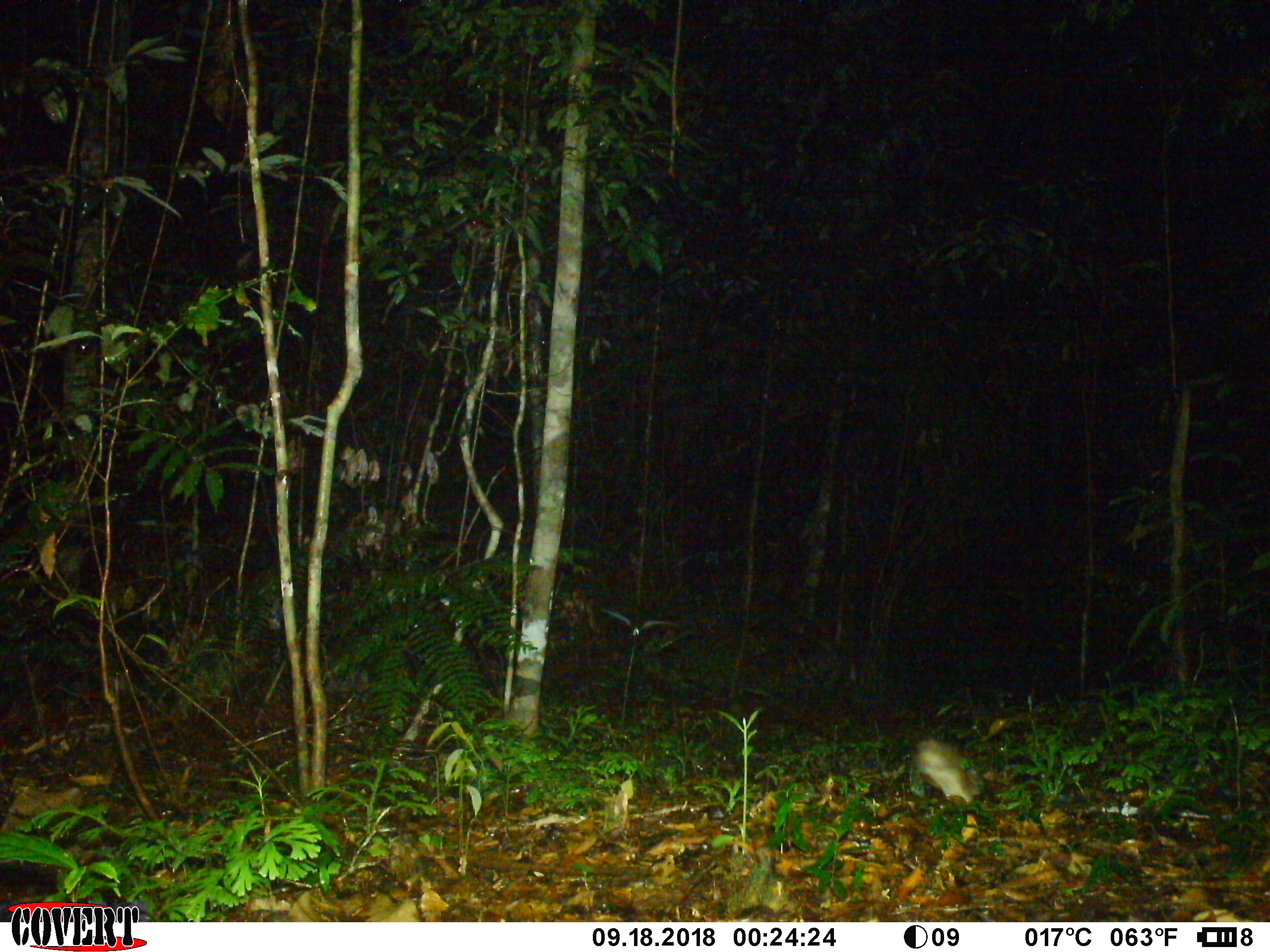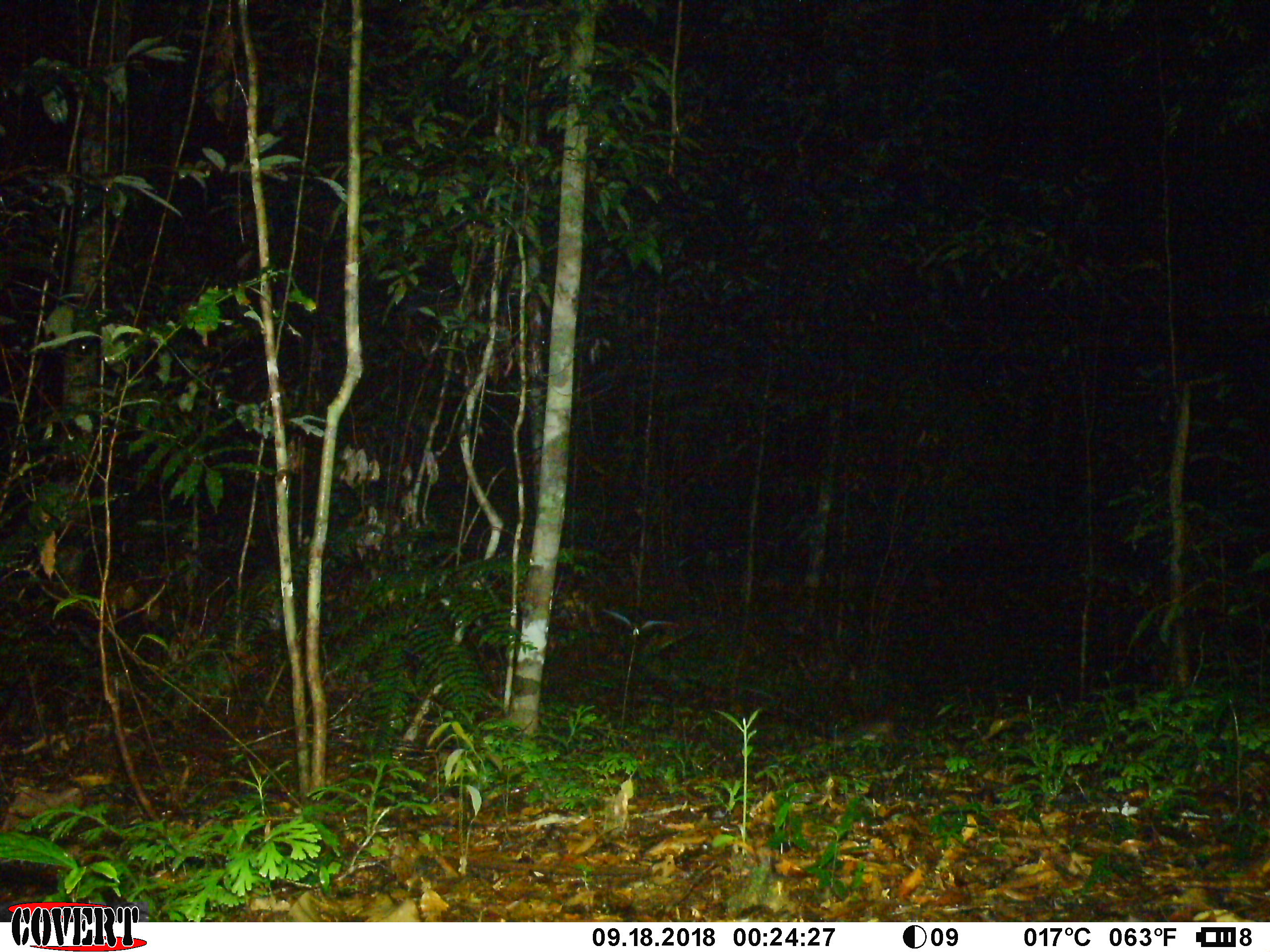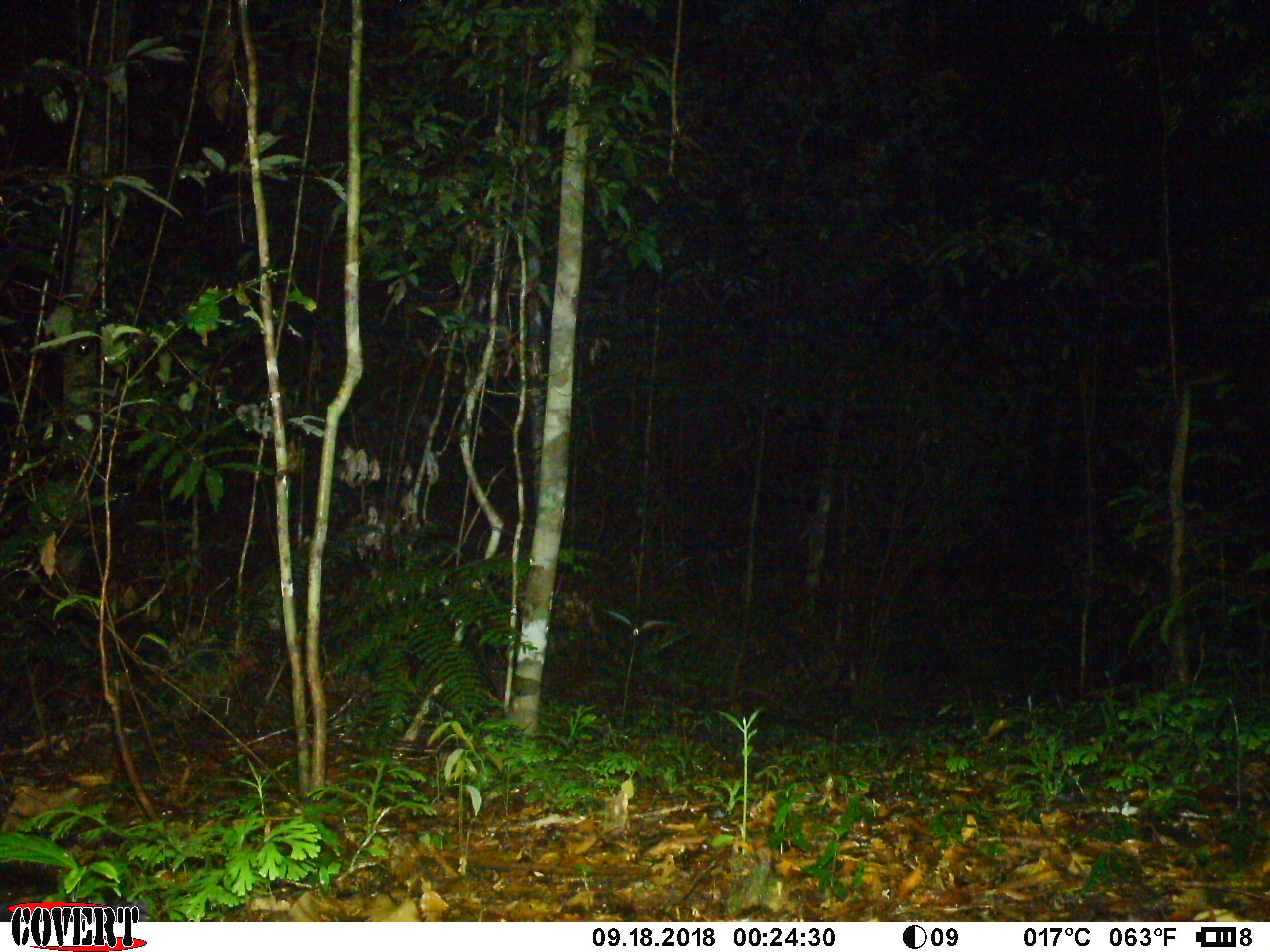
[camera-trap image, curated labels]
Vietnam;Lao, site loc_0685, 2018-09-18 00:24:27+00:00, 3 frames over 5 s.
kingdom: Animalia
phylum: Chordata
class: Mammalia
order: Rodentia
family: Muridae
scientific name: Muridae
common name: old-world mice and rats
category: unidentified murid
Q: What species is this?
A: Unidentified murid (old-world mice and rats) (Muridae).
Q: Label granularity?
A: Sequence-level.